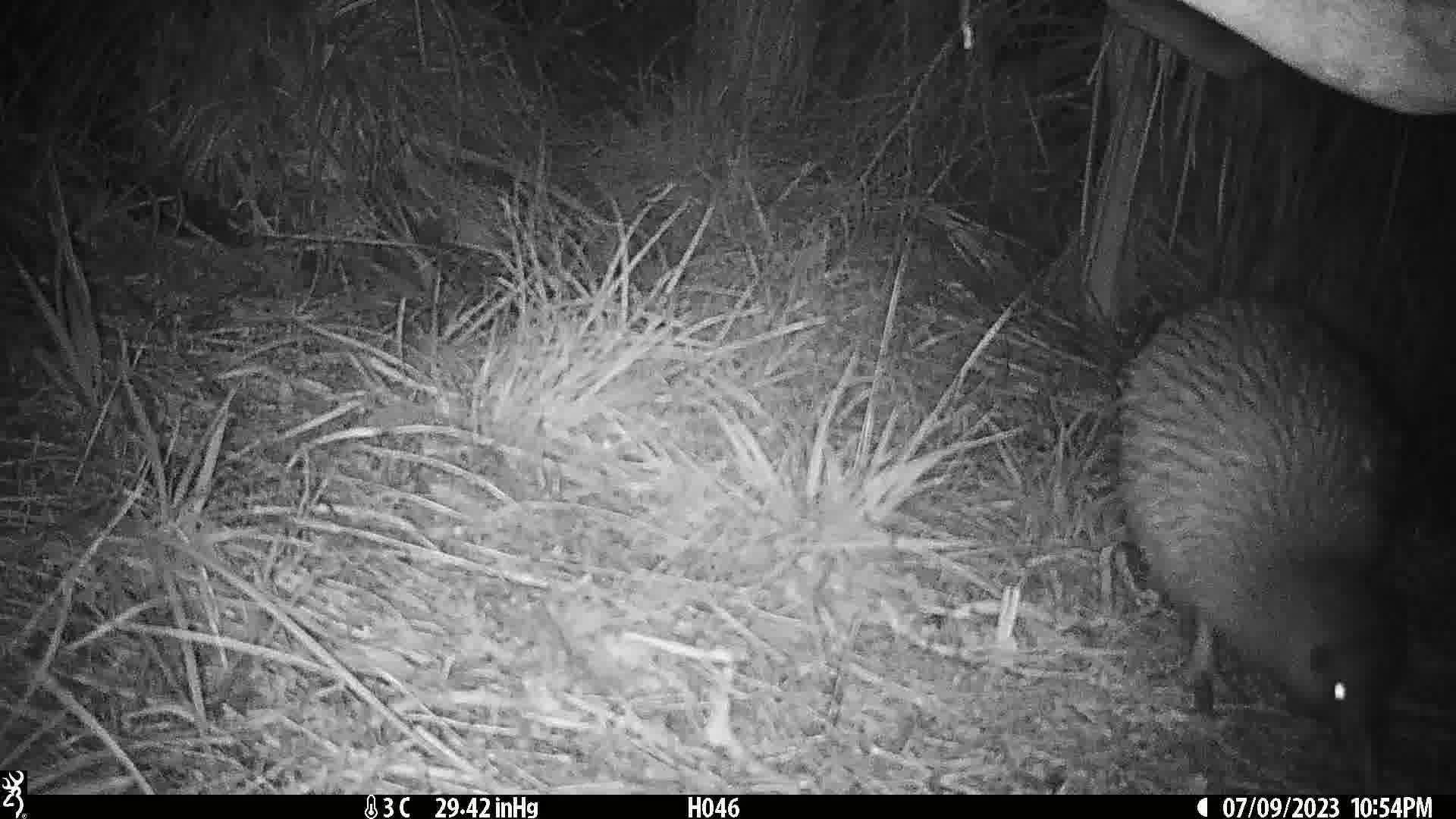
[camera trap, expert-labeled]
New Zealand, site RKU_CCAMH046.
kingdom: Animalia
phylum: Chordata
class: Aves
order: Apterygiformes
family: Apterygidae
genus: Apteryx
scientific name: Apteryx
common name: kiwi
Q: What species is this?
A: Kiwi (Apteryx).